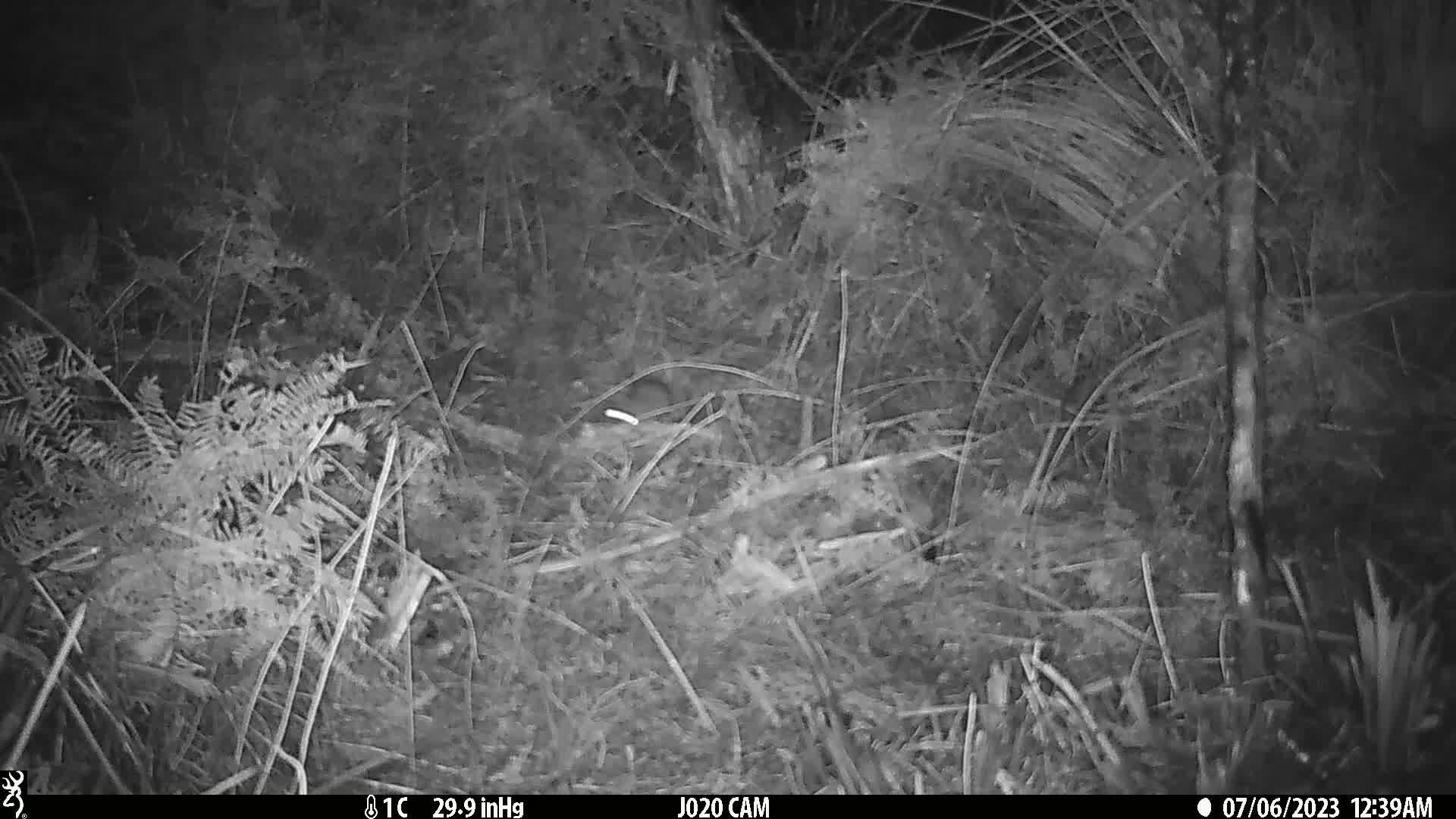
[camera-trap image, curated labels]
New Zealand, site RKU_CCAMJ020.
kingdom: Animalia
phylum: Chordata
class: Mammalia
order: Rodentia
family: Muridae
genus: Rattus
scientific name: Rattus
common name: rat